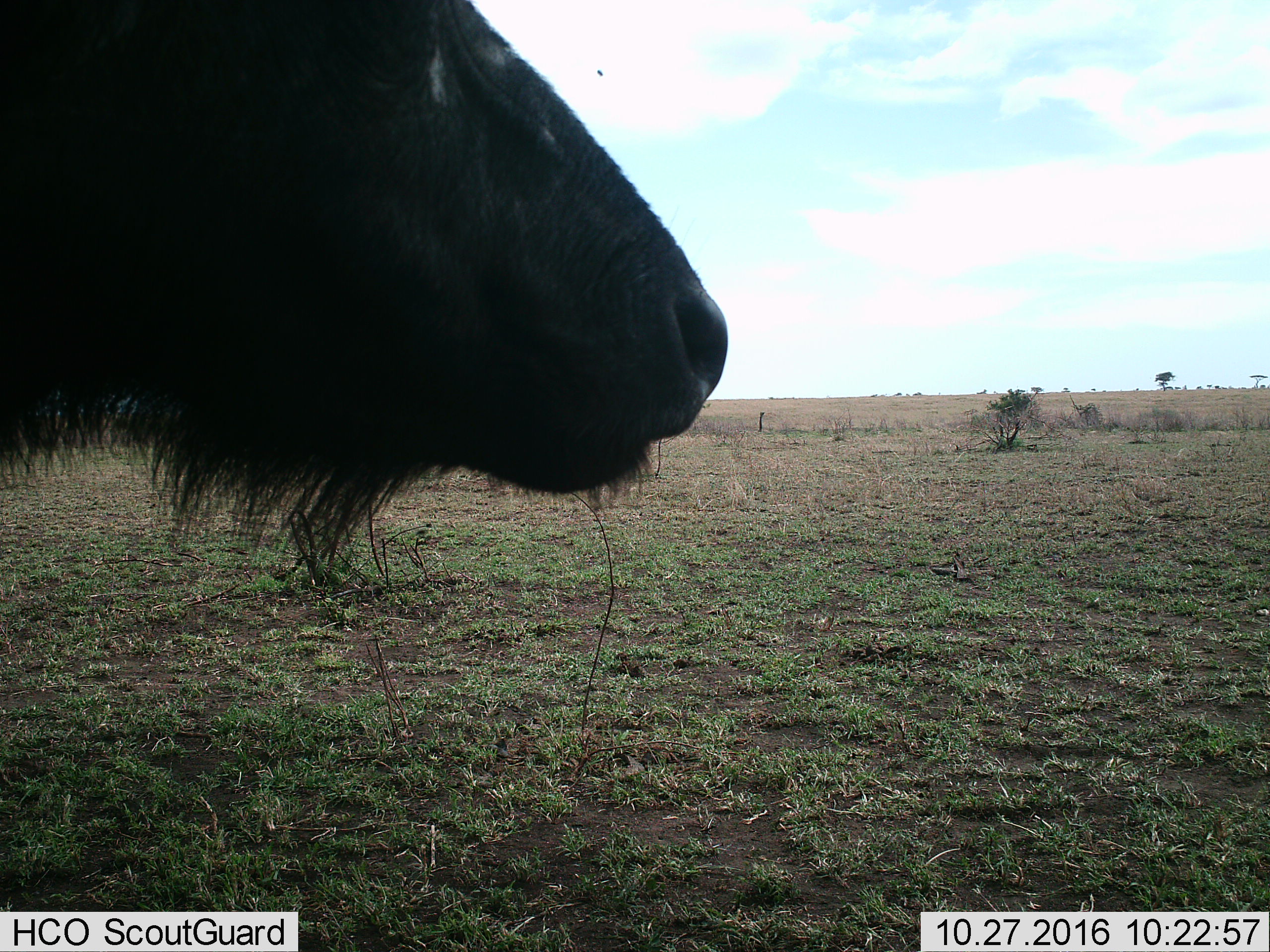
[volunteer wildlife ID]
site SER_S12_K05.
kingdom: Animalia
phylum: Chordata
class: Mammalia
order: Artiodactyla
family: Bovidae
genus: Connochaetes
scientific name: Connochaetes taurinus taurinus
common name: blue wildebeest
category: wildebeestblue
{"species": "wildebeestblue (blue wildebeest) (Connochaetes taurinus taurinus)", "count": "1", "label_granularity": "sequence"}